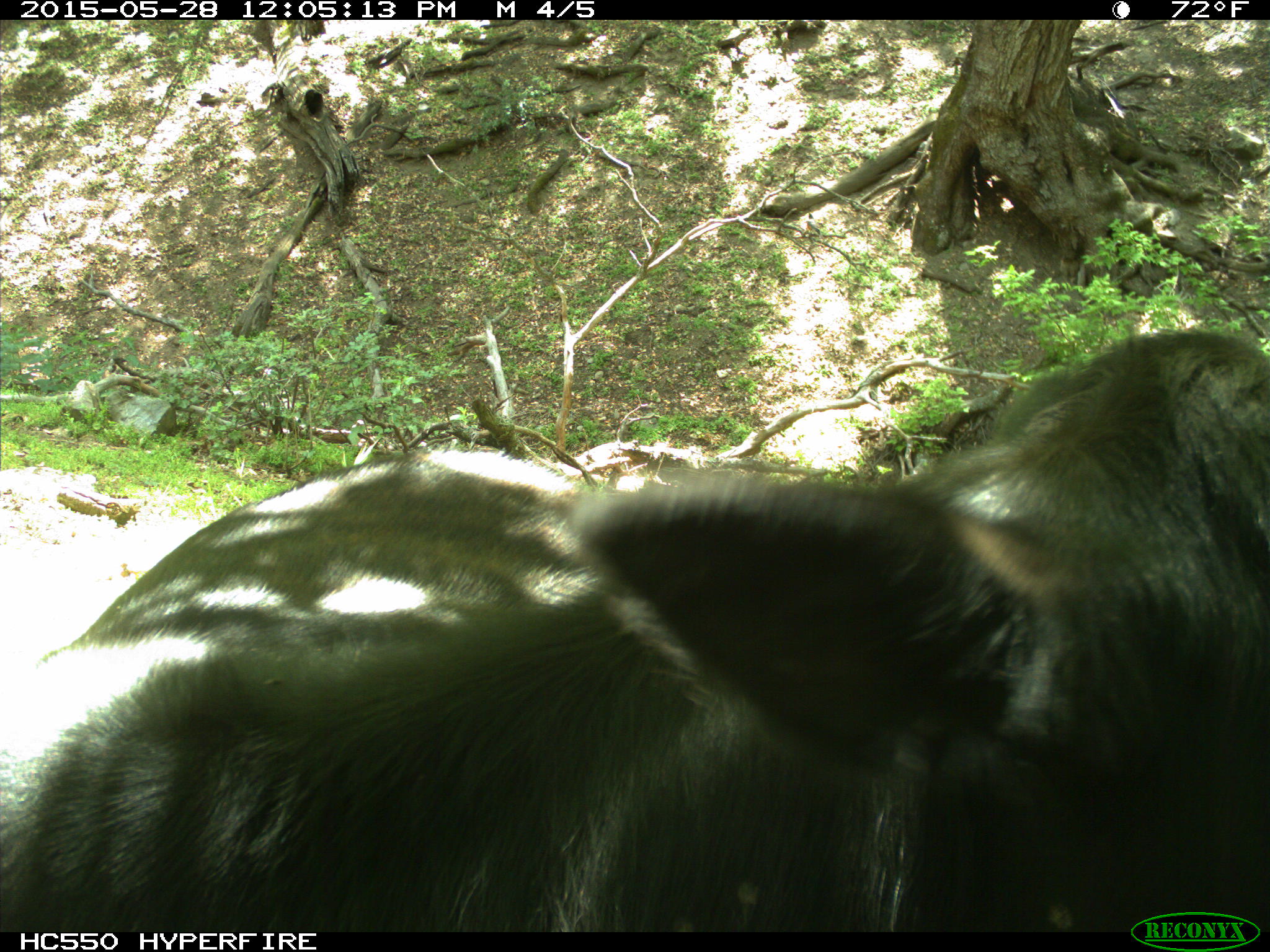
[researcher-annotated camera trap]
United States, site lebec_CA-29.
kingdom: Animalia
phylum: Chordata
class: Mammalia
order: Artiodactyla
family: Bovidae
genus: Bos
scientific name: Bos taurus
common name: domestic cow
Bos taurus (domestic cow).